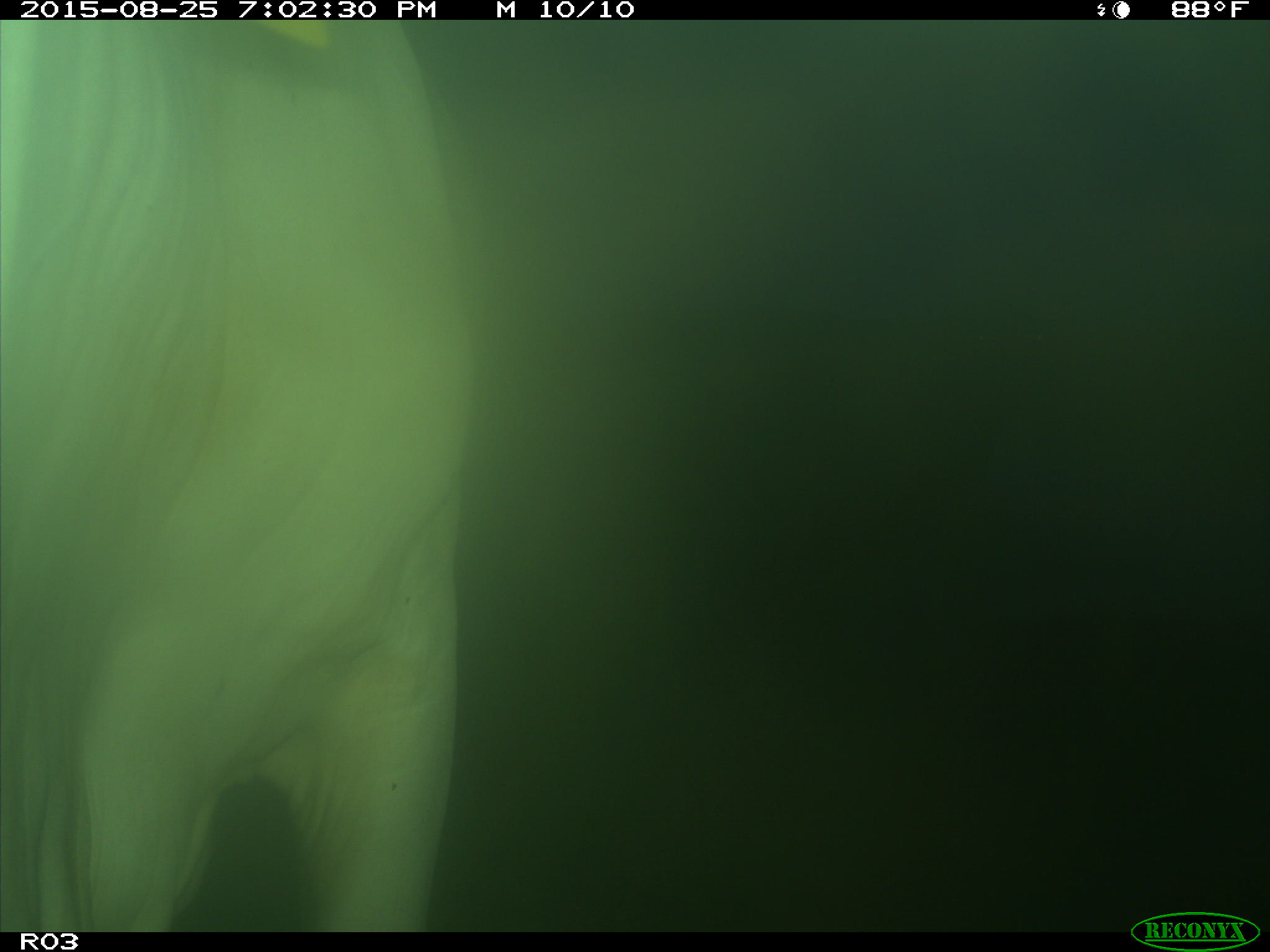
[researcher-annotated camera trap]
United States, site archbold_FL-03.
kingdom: Animalia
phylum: Chordata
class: Mammalia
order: Artiodactyla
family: Bovidae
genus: Bos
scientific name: Bos taurus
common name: domestic cow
Bos taurus (domestic cow).